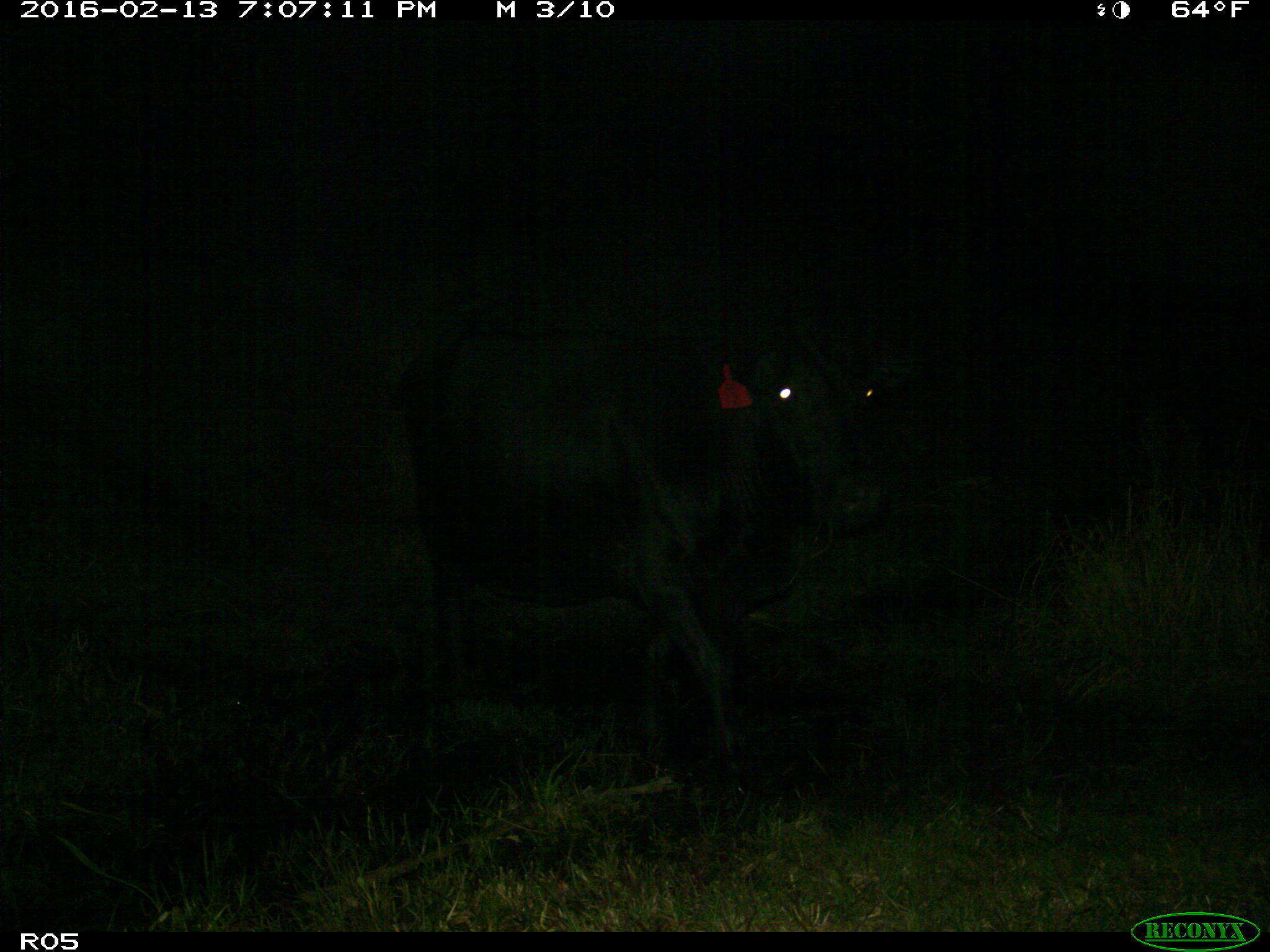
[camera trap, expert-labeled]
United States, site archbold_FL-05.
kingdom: Animalia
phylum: Chordata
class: Mammalia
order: Artiodactyla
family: Bovidae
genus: Bos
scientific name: Bos taurus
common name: domestic cow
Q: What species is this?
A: Bos taurus (domestic cow).